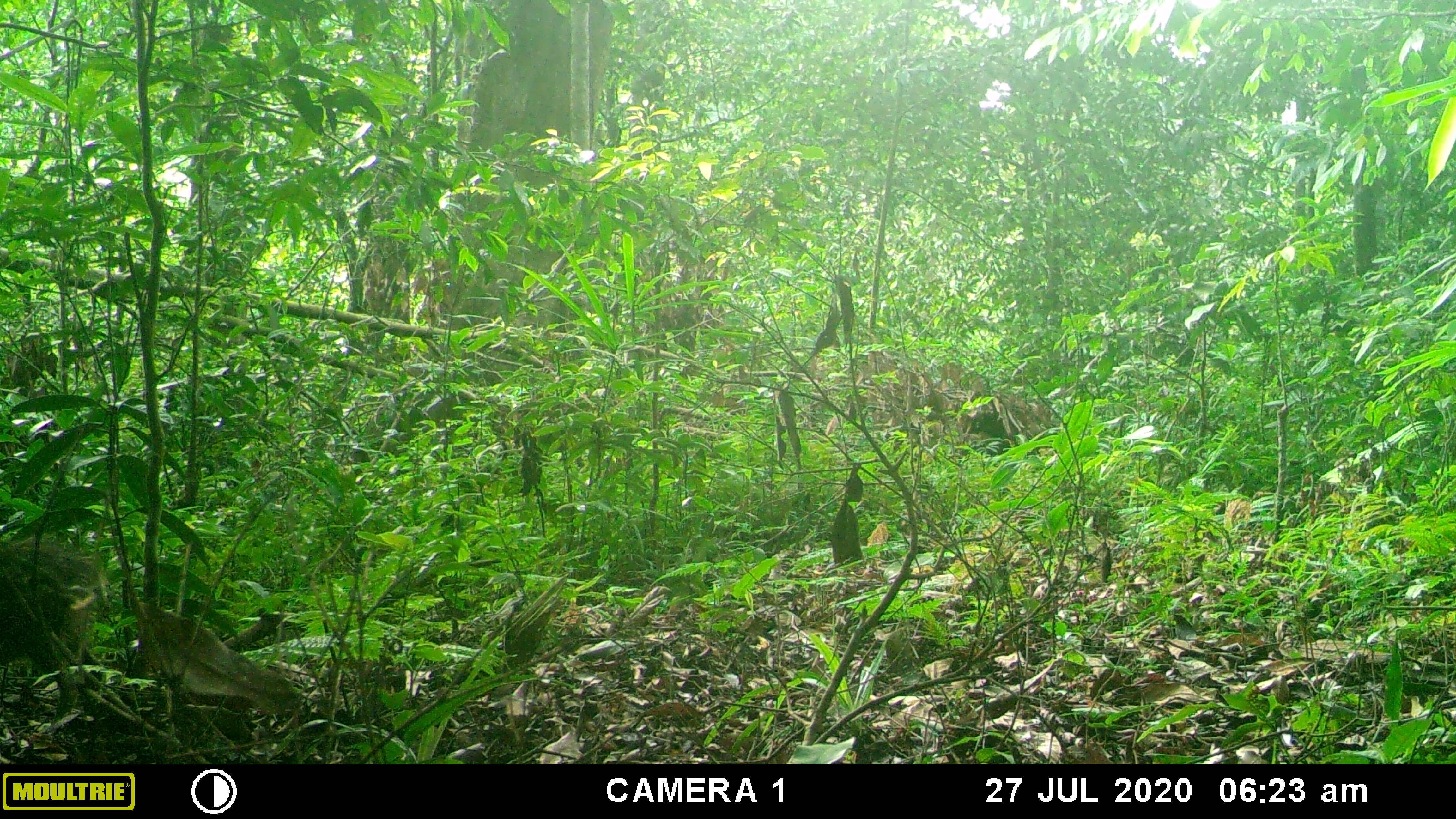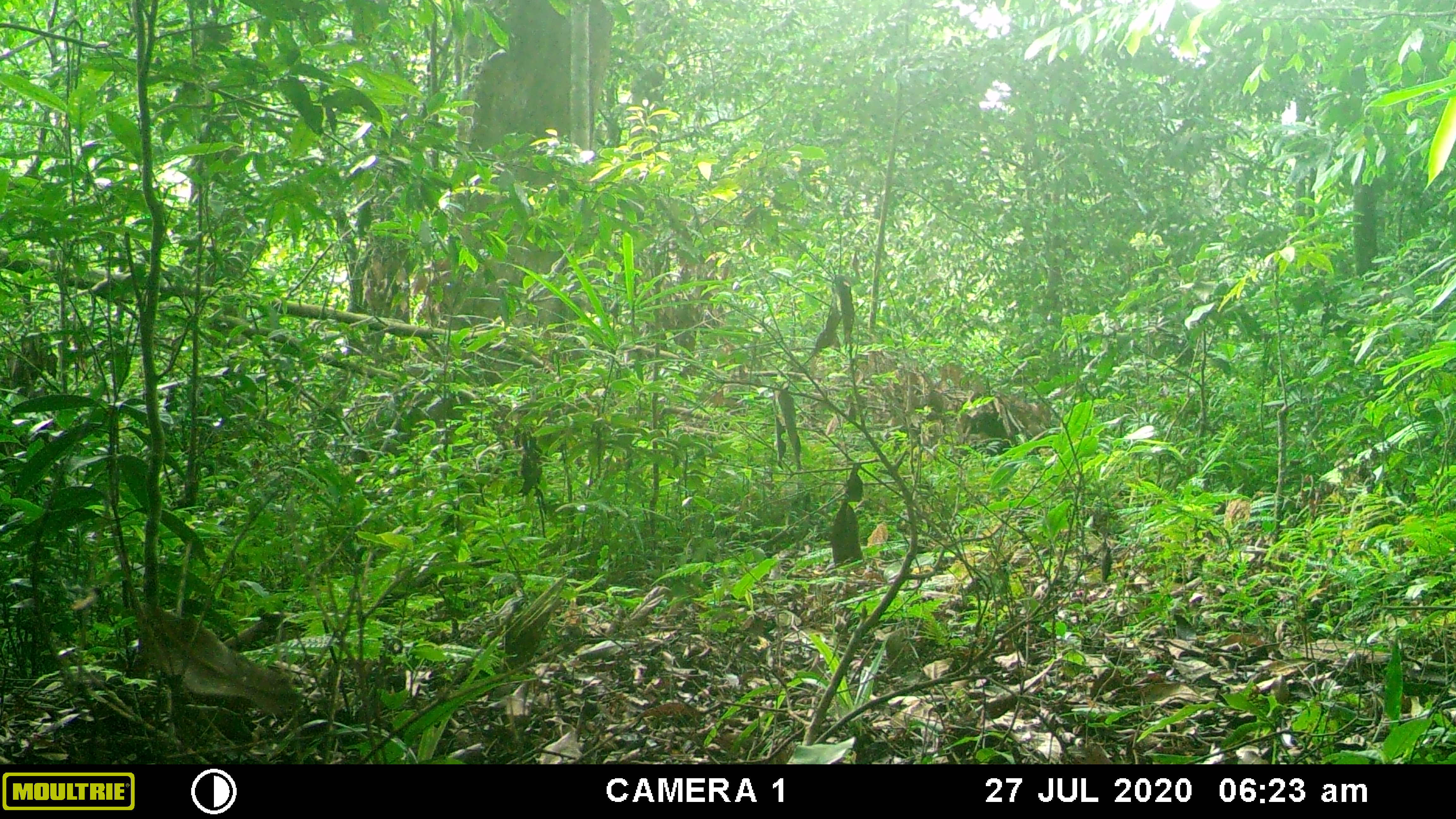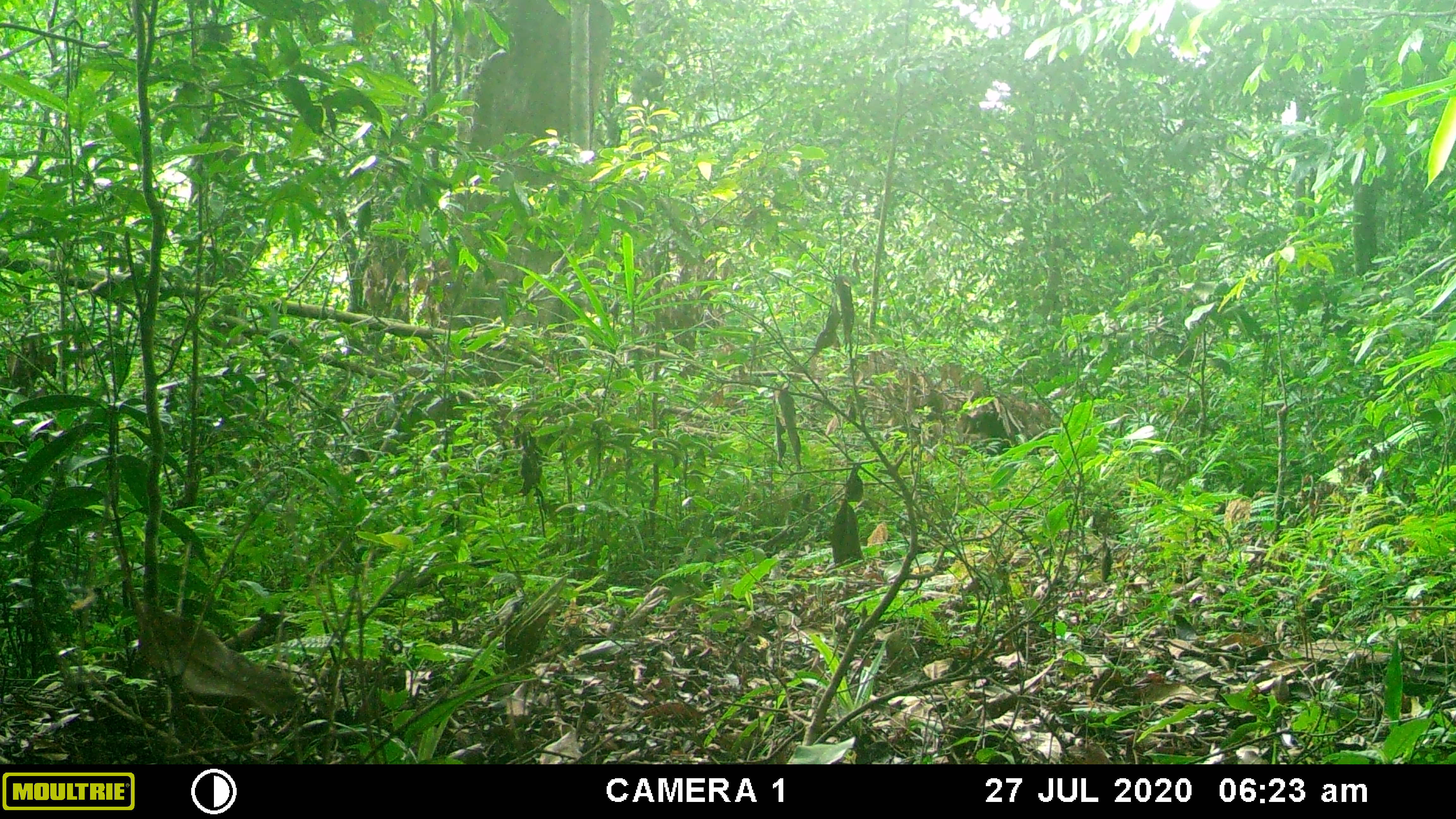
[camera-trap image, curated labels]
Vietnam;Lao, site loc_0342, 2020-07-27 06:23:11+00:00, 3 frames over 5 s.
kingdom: Animalia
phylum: Chordata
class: Mammalia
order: Artiodactyla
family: Suidae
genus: Sus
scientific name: Sus scrofa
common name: eurasian wild pig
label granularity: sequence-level